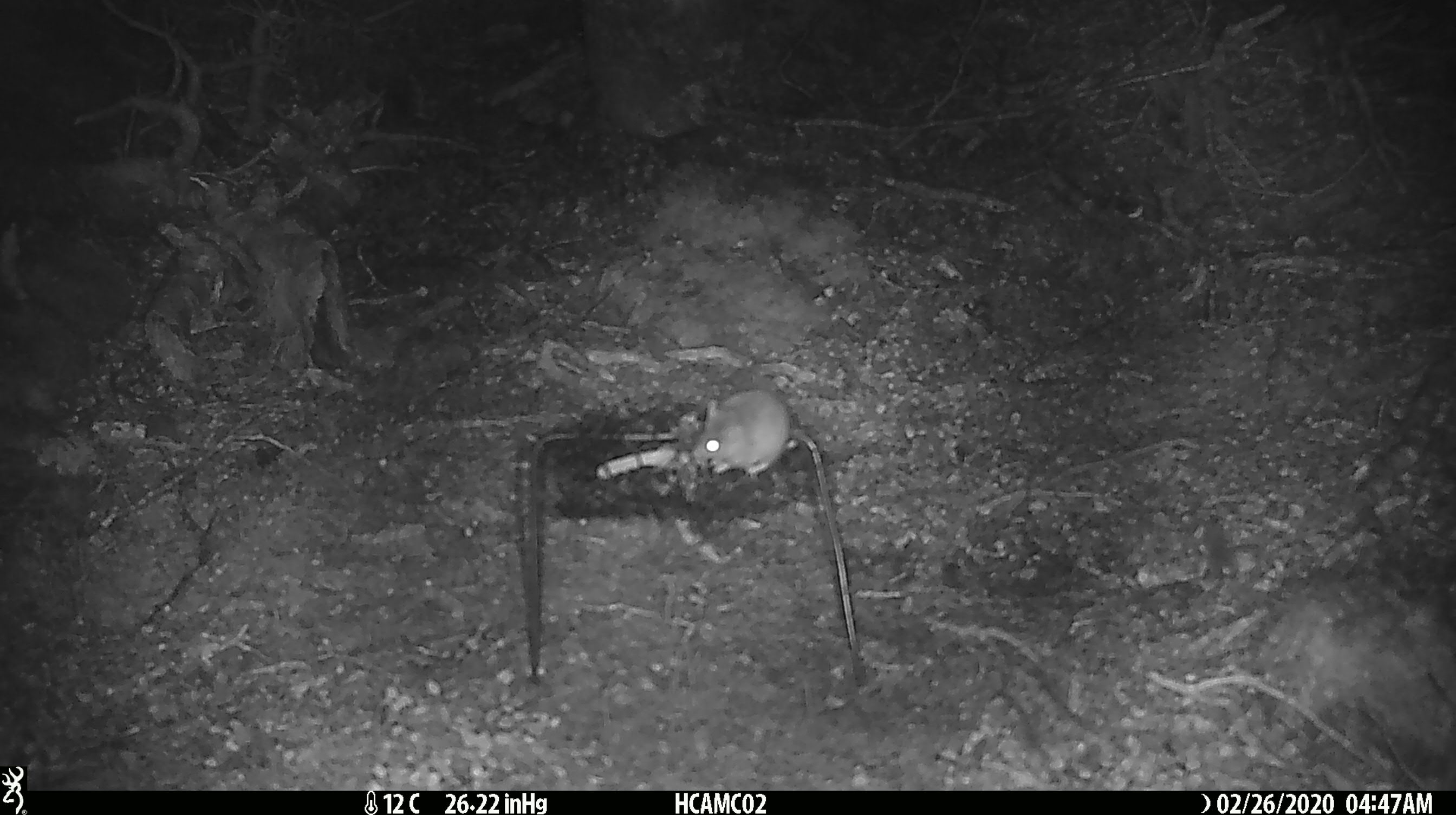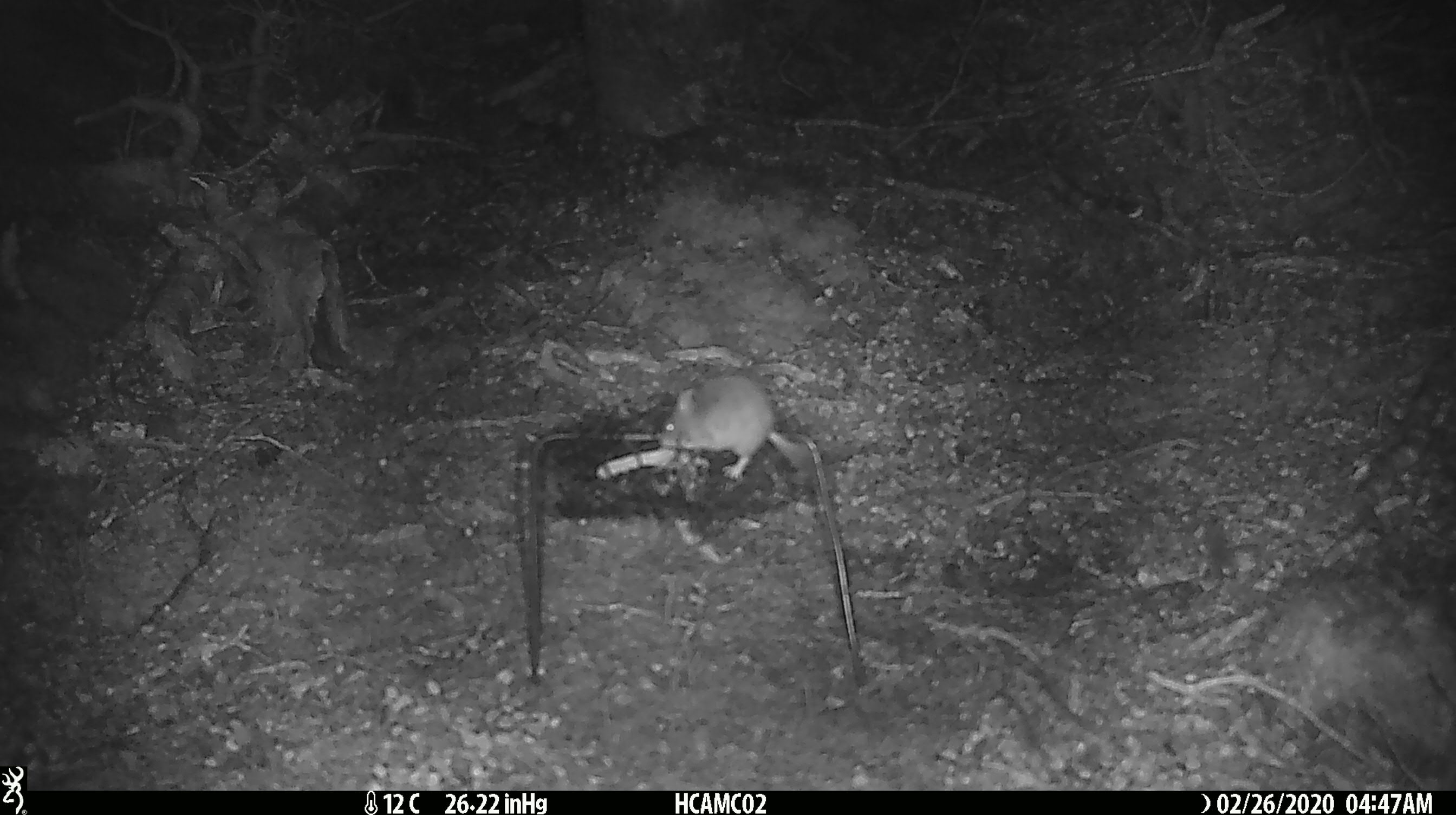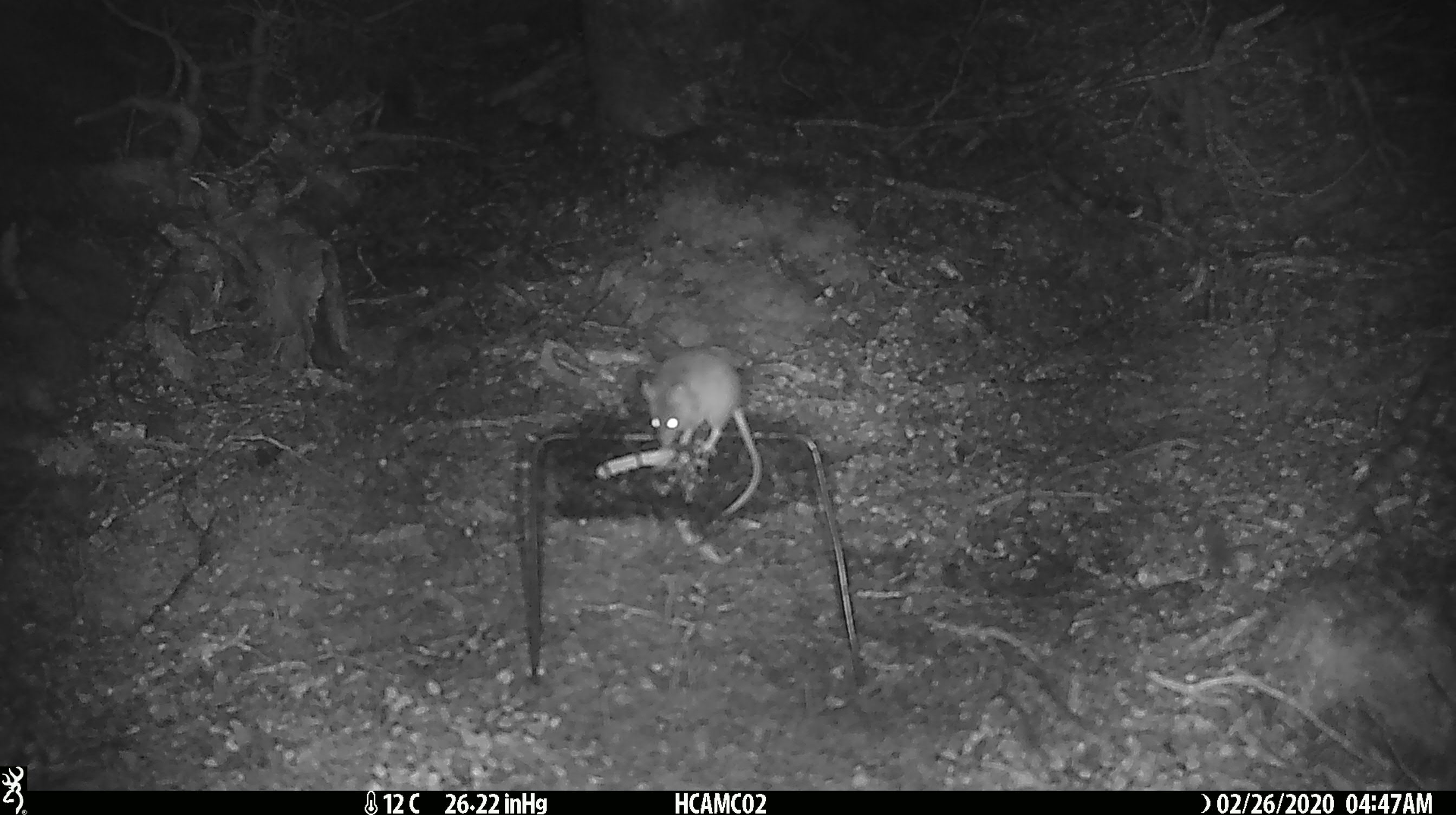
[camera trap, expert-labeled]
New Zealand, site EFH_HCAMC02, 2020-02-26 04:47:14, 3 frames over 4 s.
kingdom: Animalia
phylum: Chordata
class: Mammalia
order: Rodentia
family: Muridae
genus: Mus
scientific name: Mus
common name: mouse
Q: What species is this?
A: Mouse (Mus).